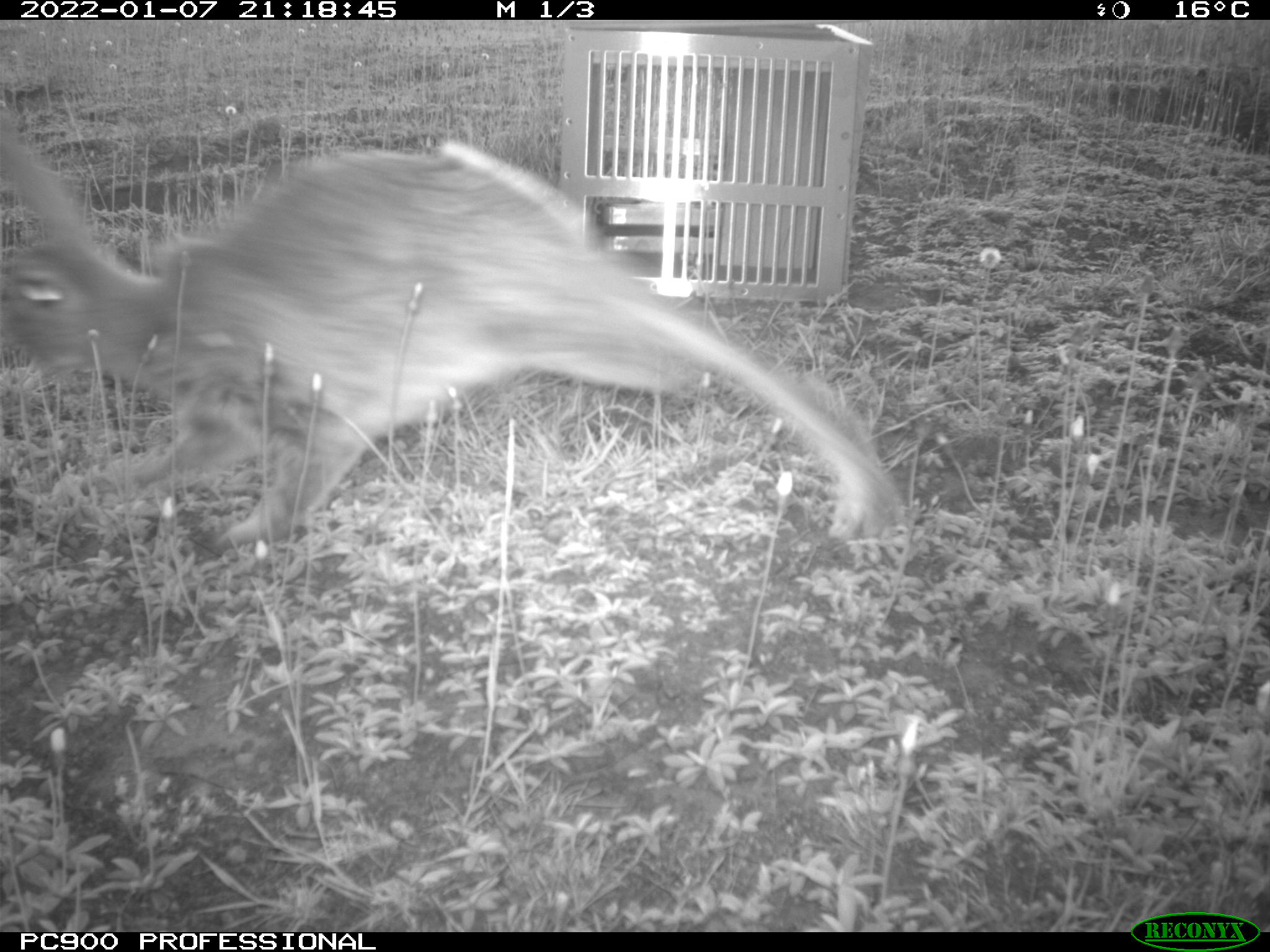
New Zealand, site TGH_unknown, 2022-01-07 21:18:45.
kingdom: Animalia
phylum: Chordata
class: Mammalia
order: Lagomorpha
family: Leporidae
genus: Oryctolagus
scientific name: Oryctolagus cuniculus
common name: european rabbit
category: rabbit